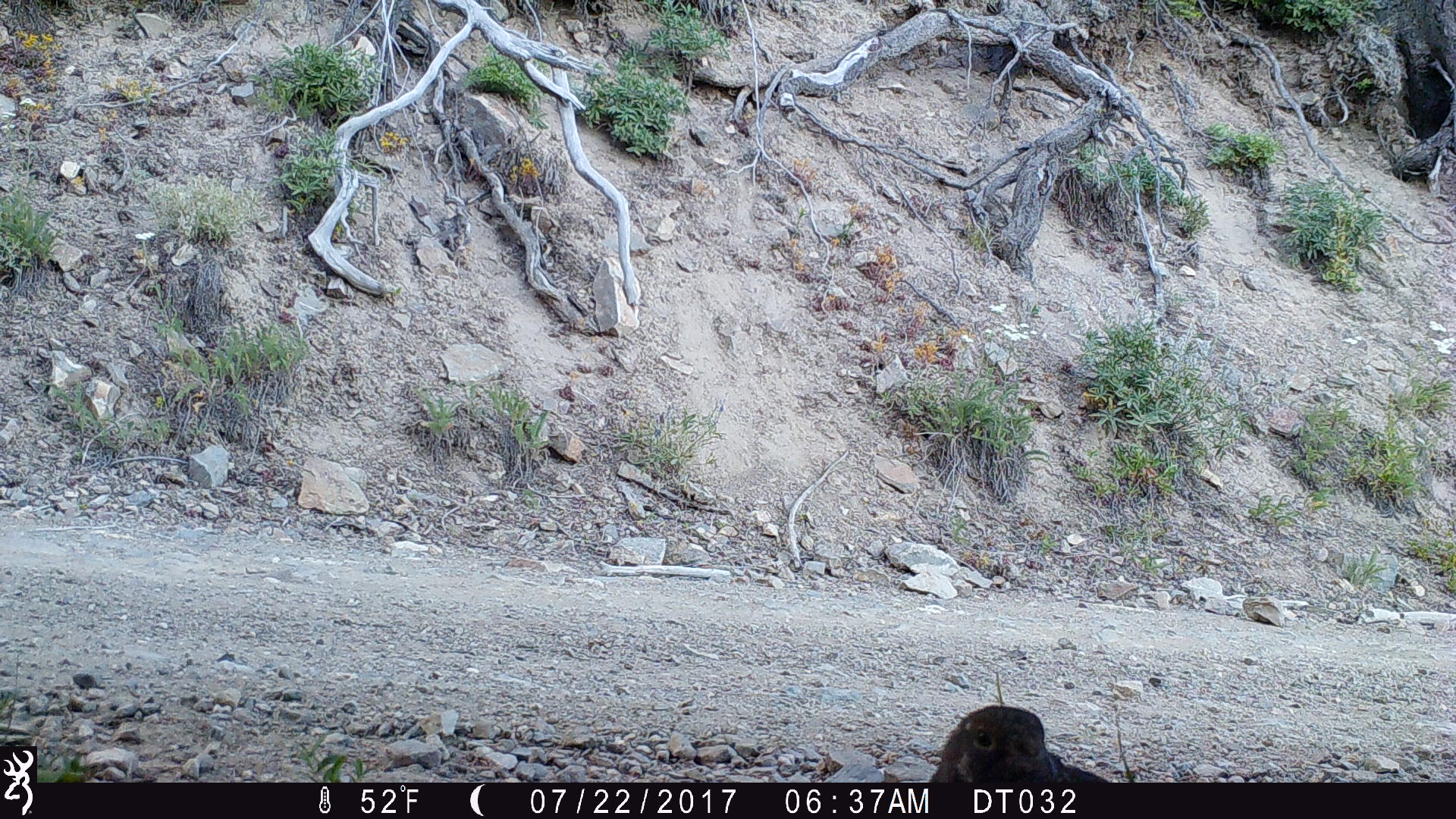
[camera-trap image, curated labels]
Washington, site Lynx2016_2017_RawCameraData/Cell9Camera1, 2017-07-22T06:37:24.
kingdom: Animalia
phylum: Chordata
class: Aves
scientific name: Aves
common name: birds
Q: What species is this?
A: Aves (birds).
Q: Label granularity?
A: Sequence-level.